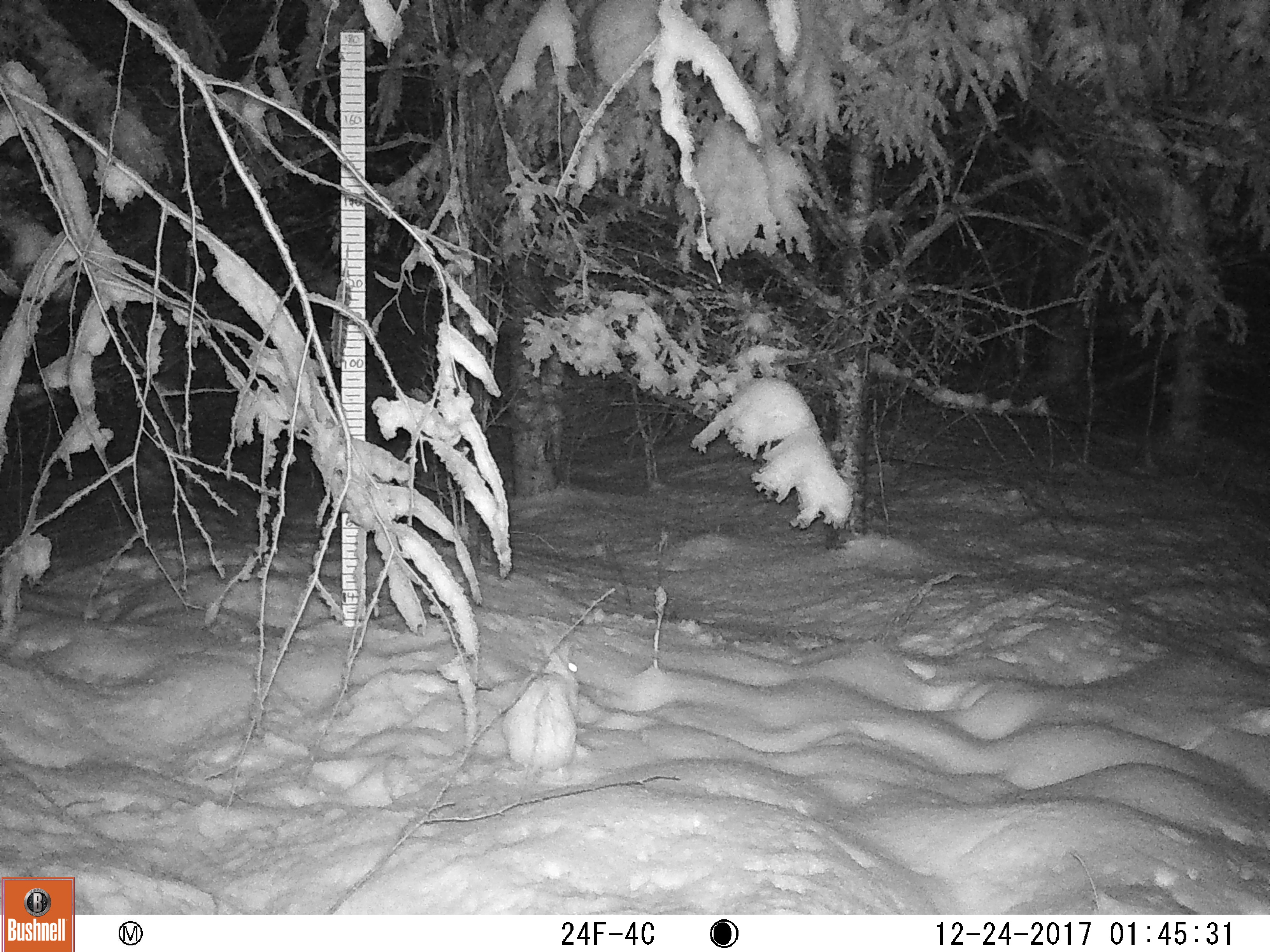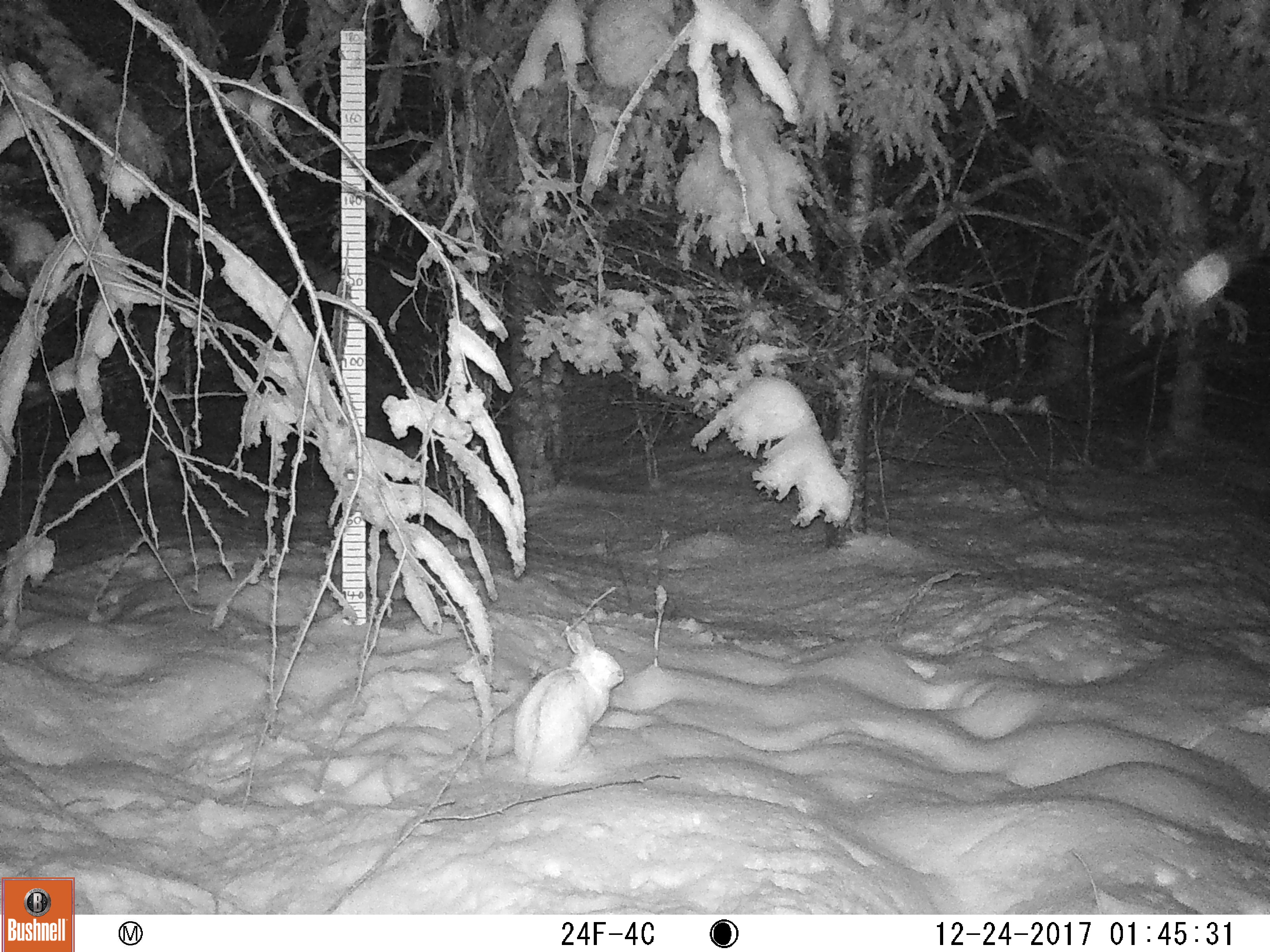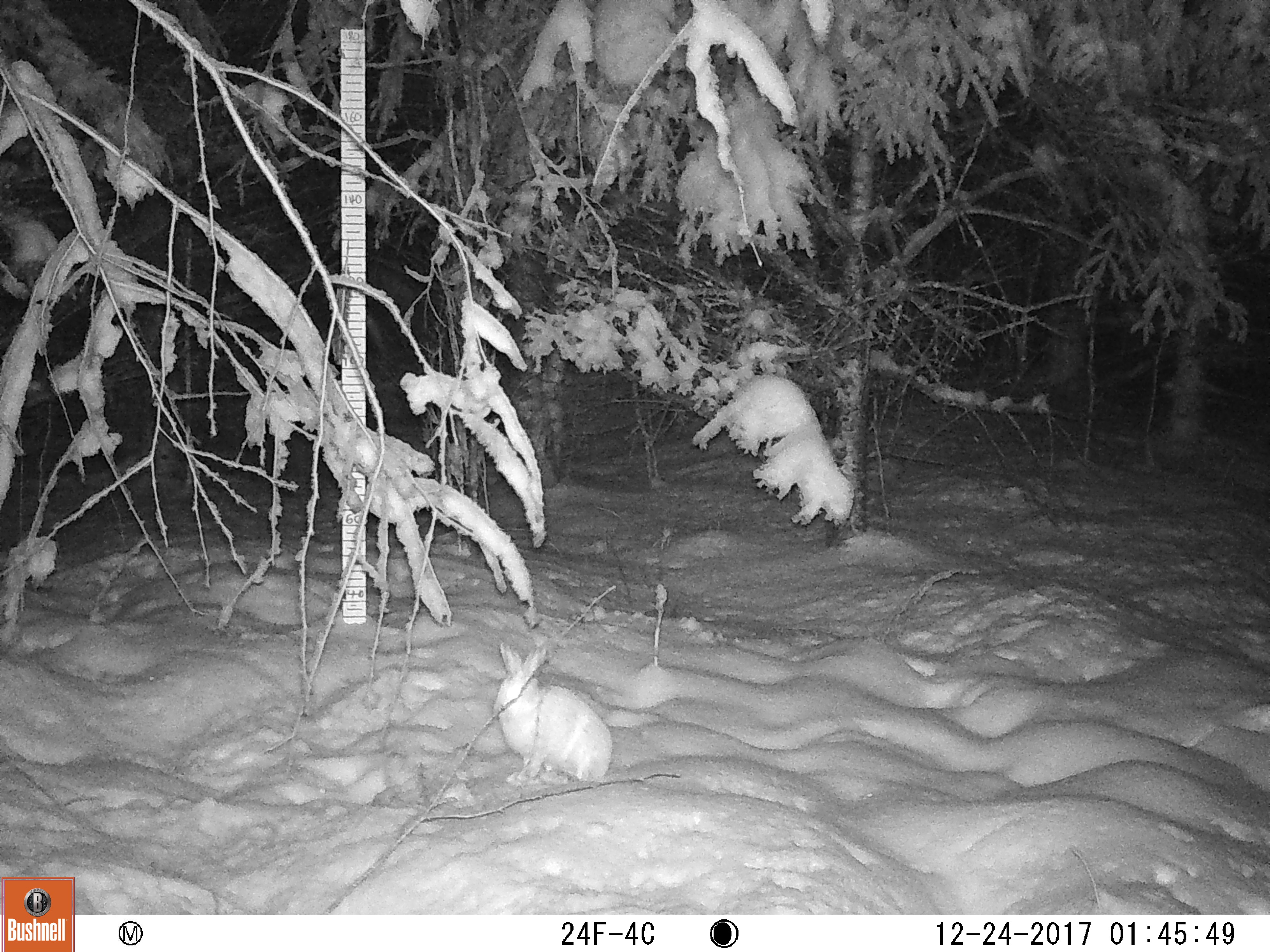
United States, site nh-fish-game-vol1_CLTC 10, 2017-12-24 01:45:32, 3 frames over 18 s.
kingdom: Animalia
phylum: Chordata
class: Mammalia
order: Lagomorpha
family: Leporidae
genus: Lepus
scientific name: Lepus americanus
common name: snowshoe hare